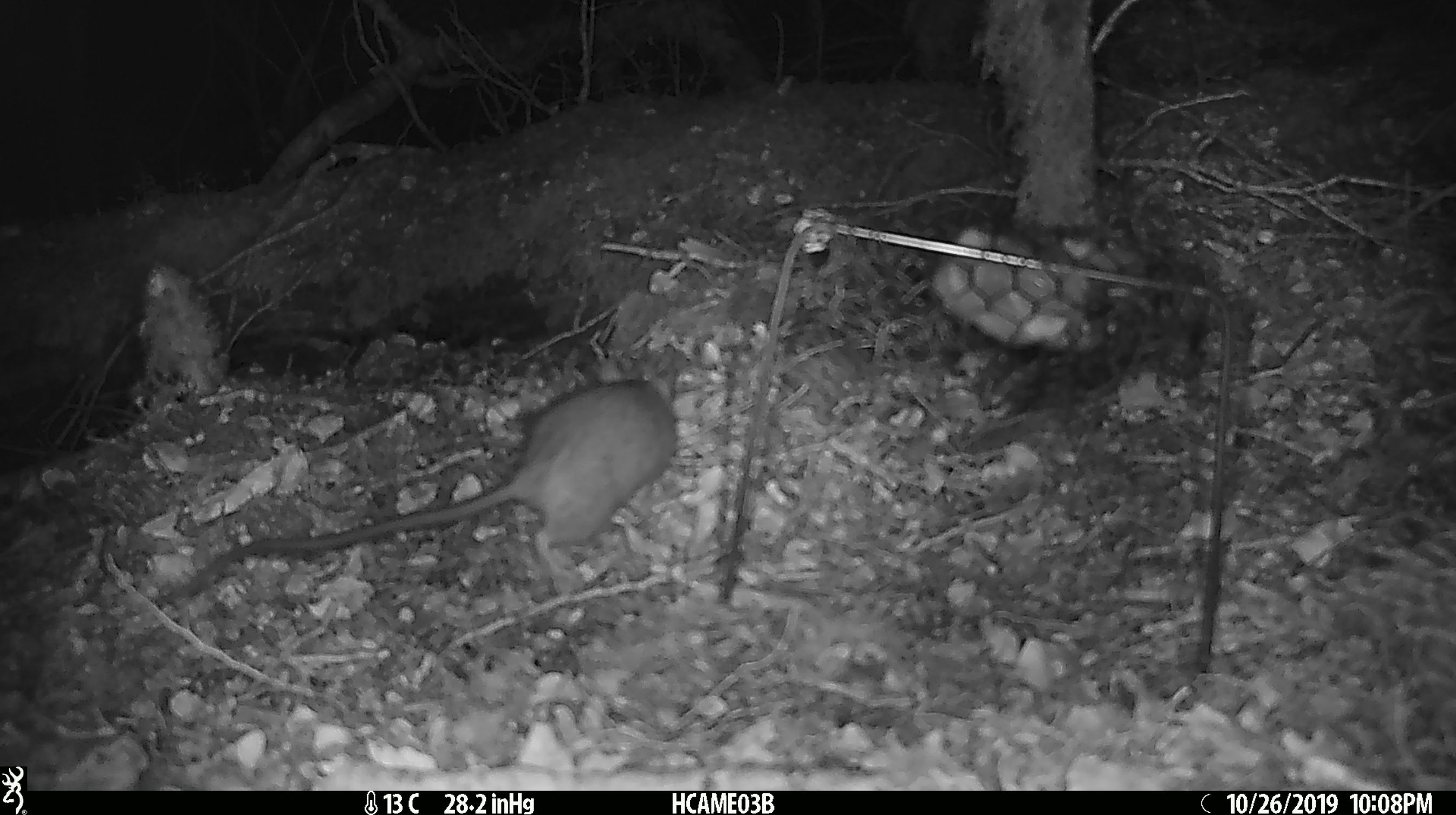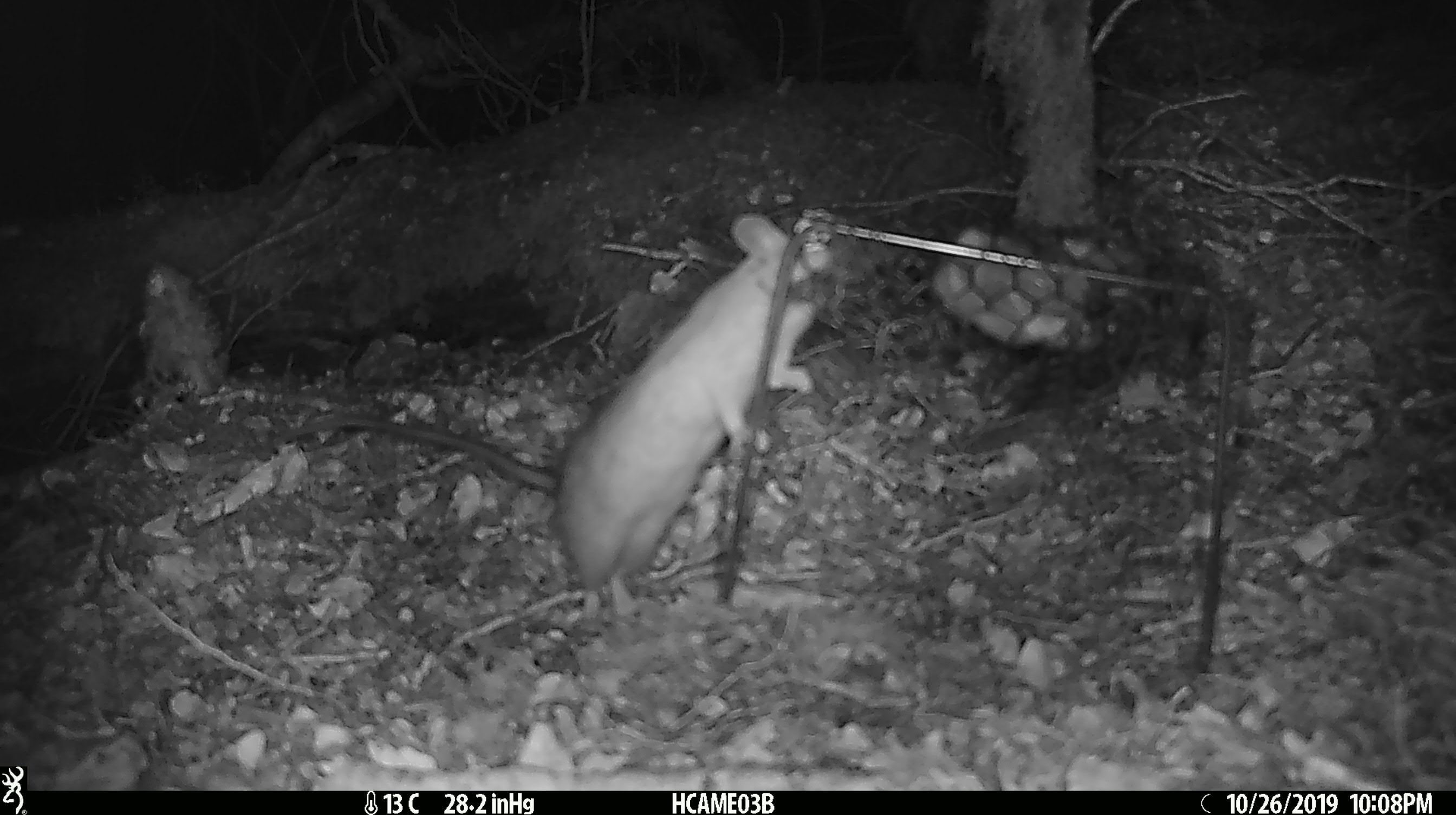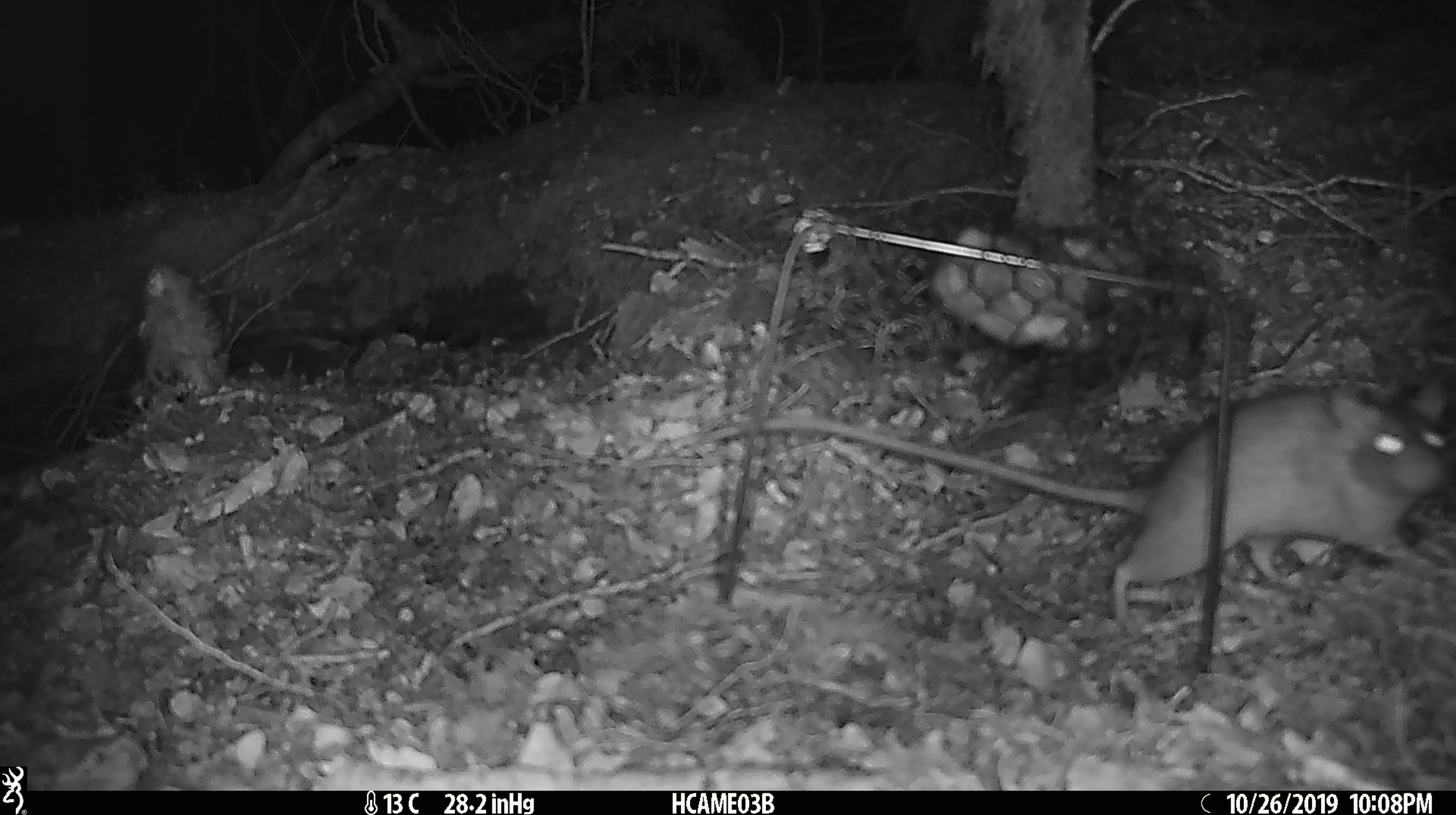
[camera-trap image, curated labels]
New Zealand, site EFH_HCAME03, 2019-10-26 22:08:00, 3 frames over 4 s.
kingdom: Animalia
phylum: Chordata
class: Mammalia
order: Rodentia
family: Muridae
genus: Rattus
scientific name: Rattus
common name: rat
Rat (Rattus).